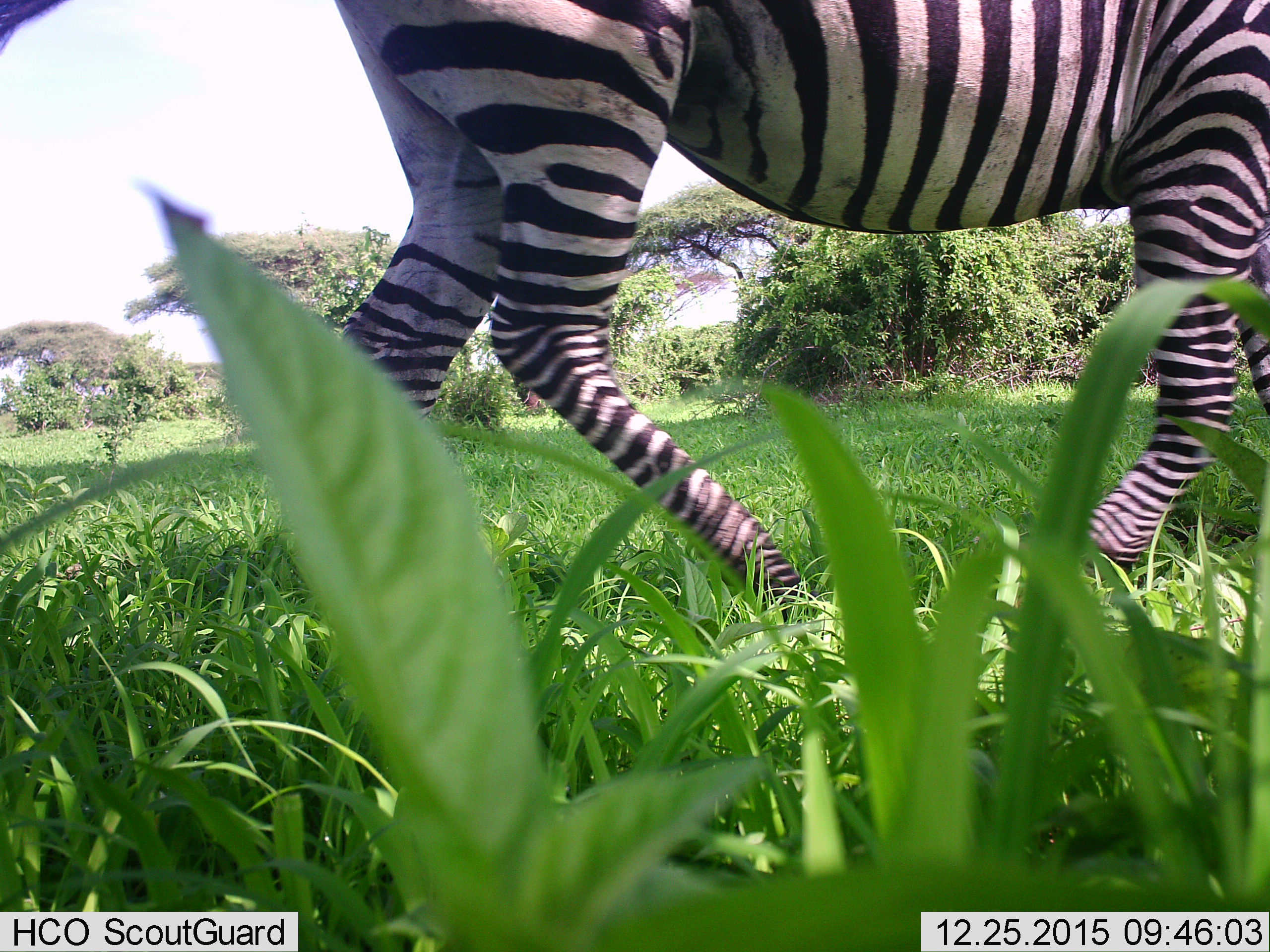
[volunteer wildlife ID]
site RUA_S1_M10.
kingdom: Animalia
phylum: Chordata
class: Mammalia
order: Perissodactyla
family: Equidae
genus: Equus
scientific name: Equus quagga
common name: plains zebra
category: zebraplains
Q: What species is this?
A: Zebraplains (plains zebra) (Equus quagga).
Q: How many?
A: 1.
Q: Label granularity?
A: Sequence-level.